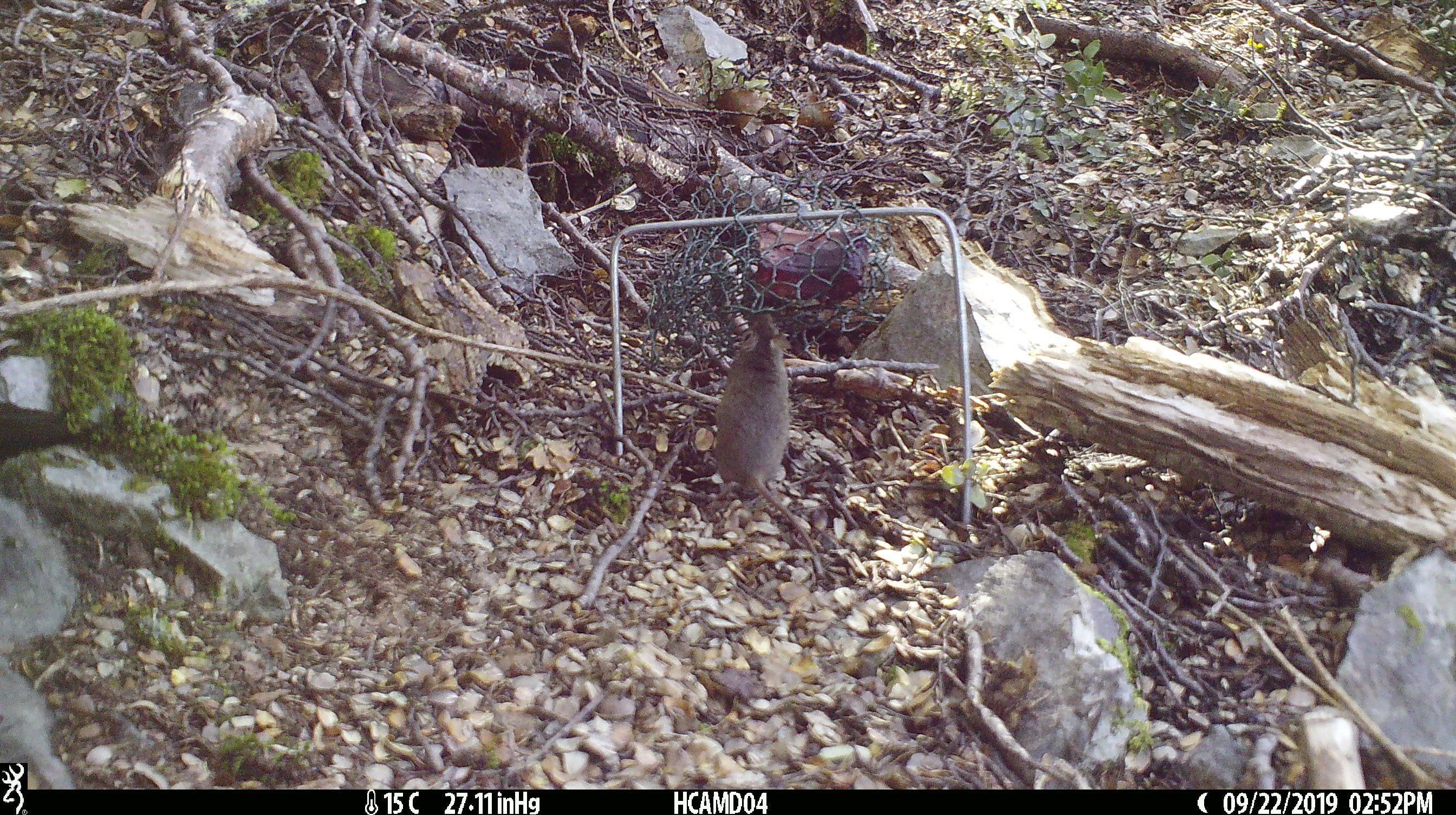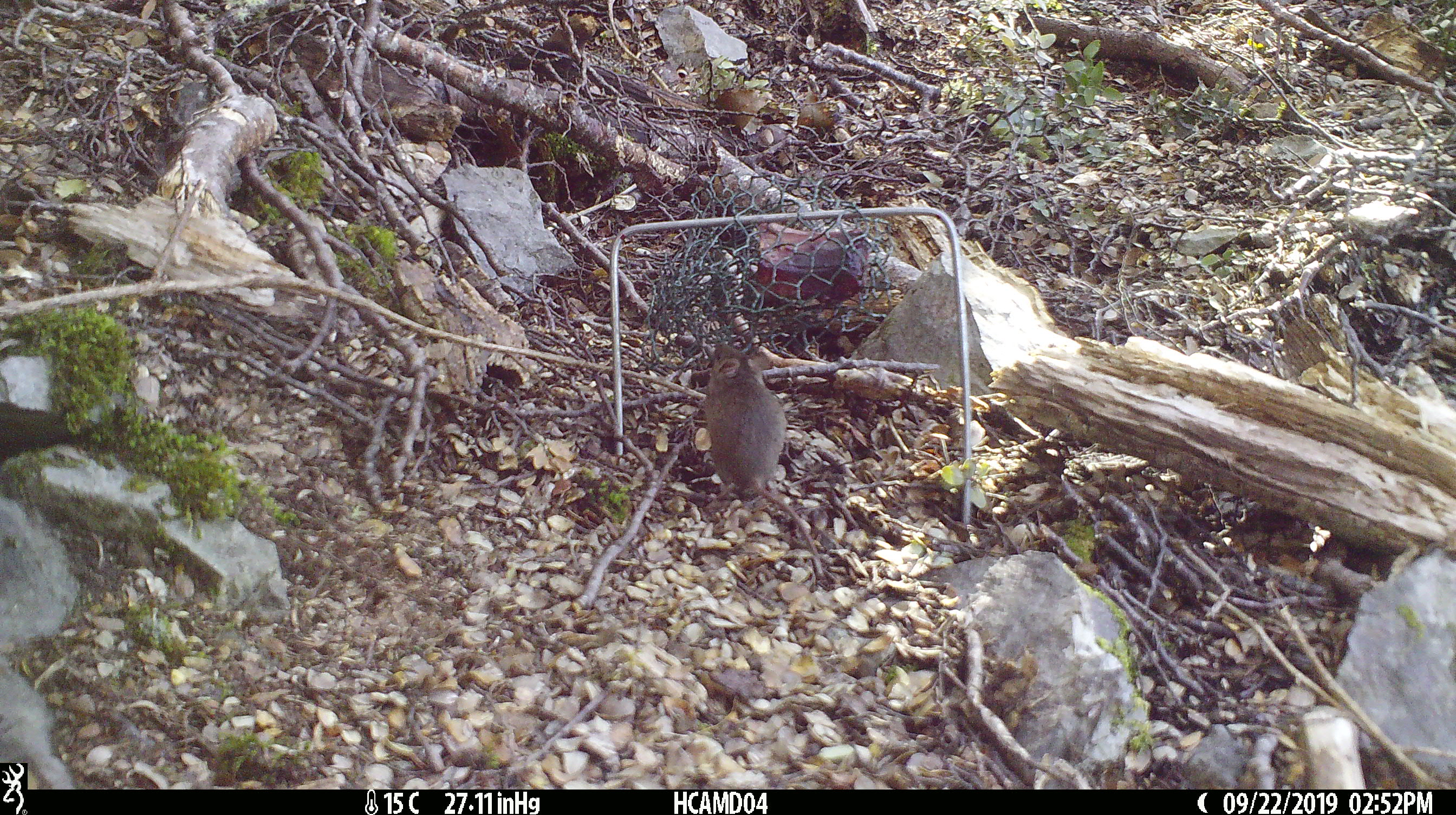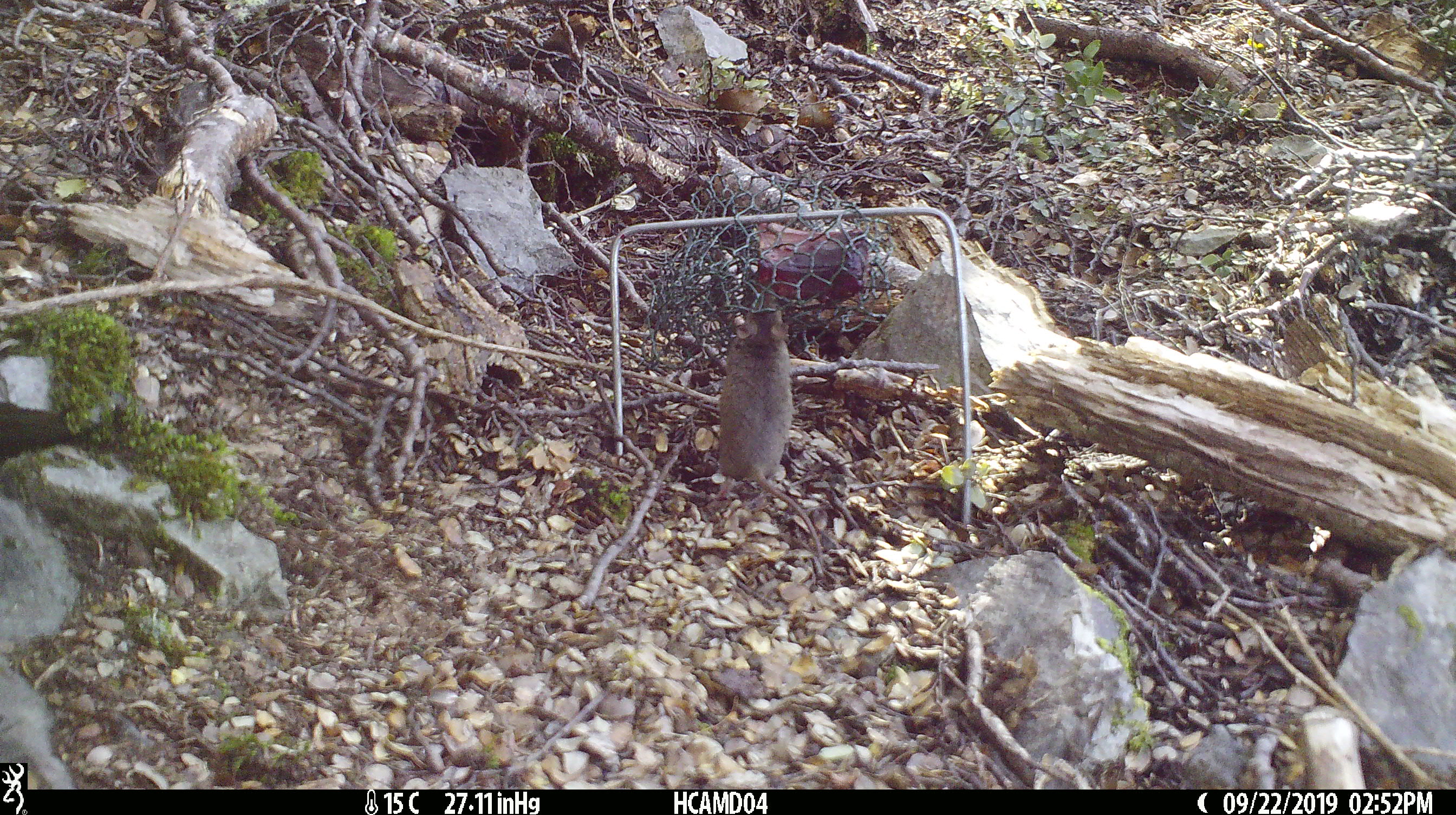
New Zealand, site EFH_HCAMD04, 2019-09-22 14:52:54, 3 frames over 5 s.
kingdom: Animalia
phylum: Chordata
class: Mammalia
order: Rodentia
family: Muridae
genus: Mus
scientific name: Mus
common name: mouse